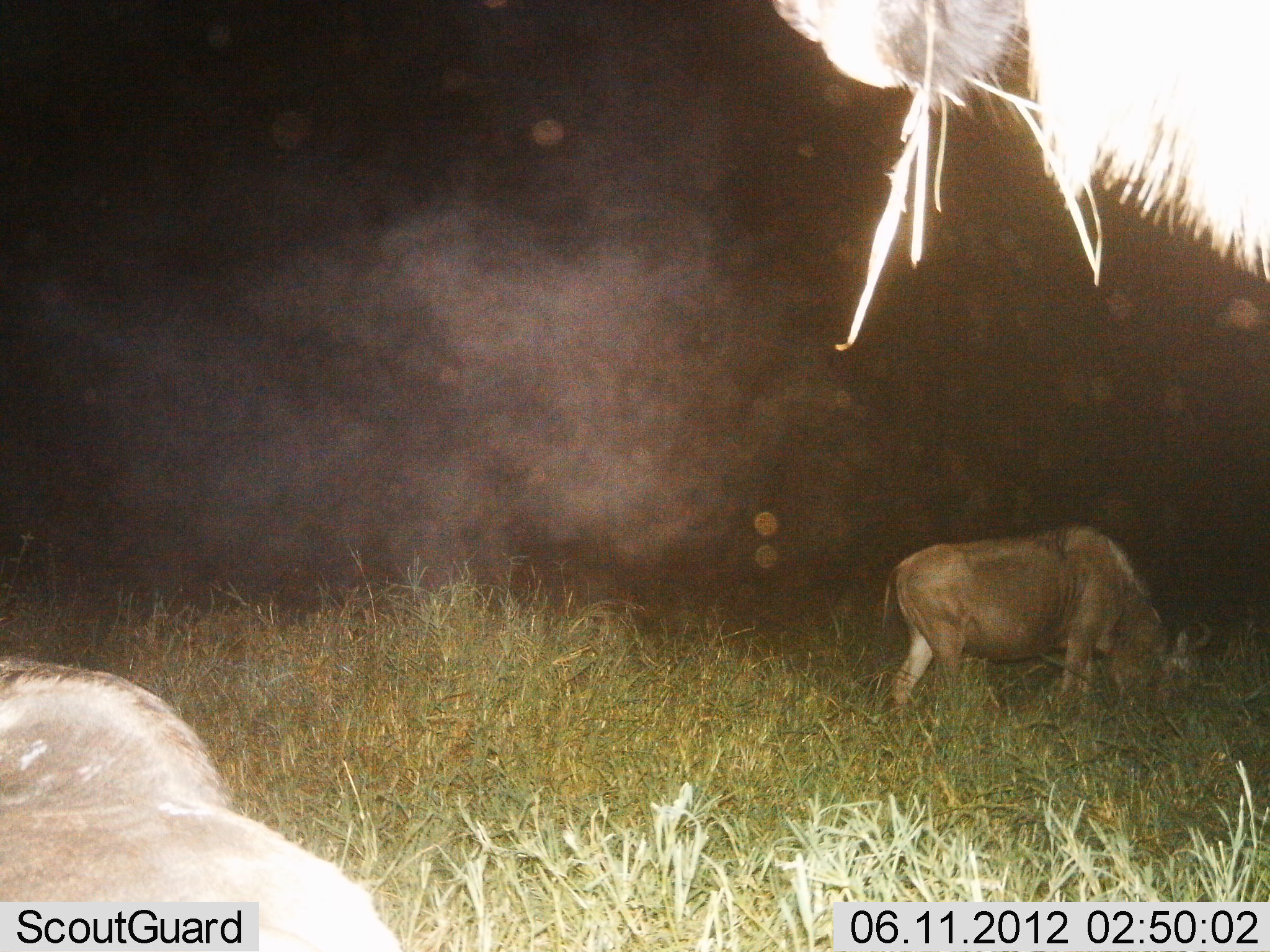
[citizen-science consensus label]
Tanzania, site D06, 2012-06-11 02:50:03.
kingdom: Animalia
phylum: Chordata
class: Mammalia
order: Artiodactyla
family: Bovidae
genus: Connochaetes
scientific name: Connochaetes taurinus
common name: blue wildebeest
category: wildebeest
Wildebeest (blue wildebeest) (Connochaetes taurinus), count 3. Behavior (volunteer vote fractions): standing 60%, resting 60%, moving 20%, interacting 0%. Young present (vote fraction): 10%. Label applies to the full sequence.